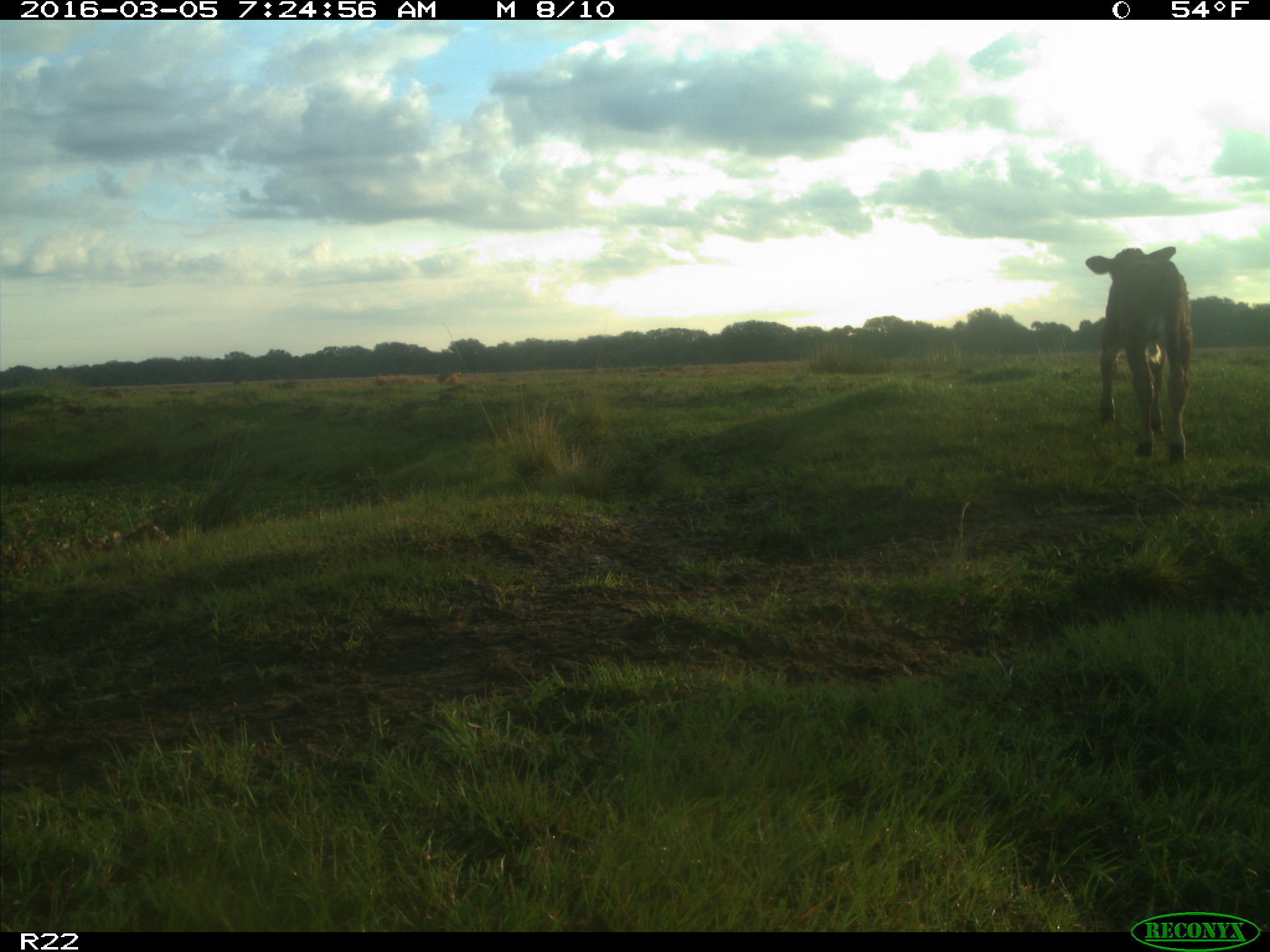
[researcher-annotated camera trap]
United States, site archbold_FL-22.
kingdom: Animalia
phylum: Chordata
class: Mammalia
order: Artiodactyla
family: Bovidae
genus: Bos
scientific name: Bos taurus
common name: domestic cow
Bos taurus (domestic cow).